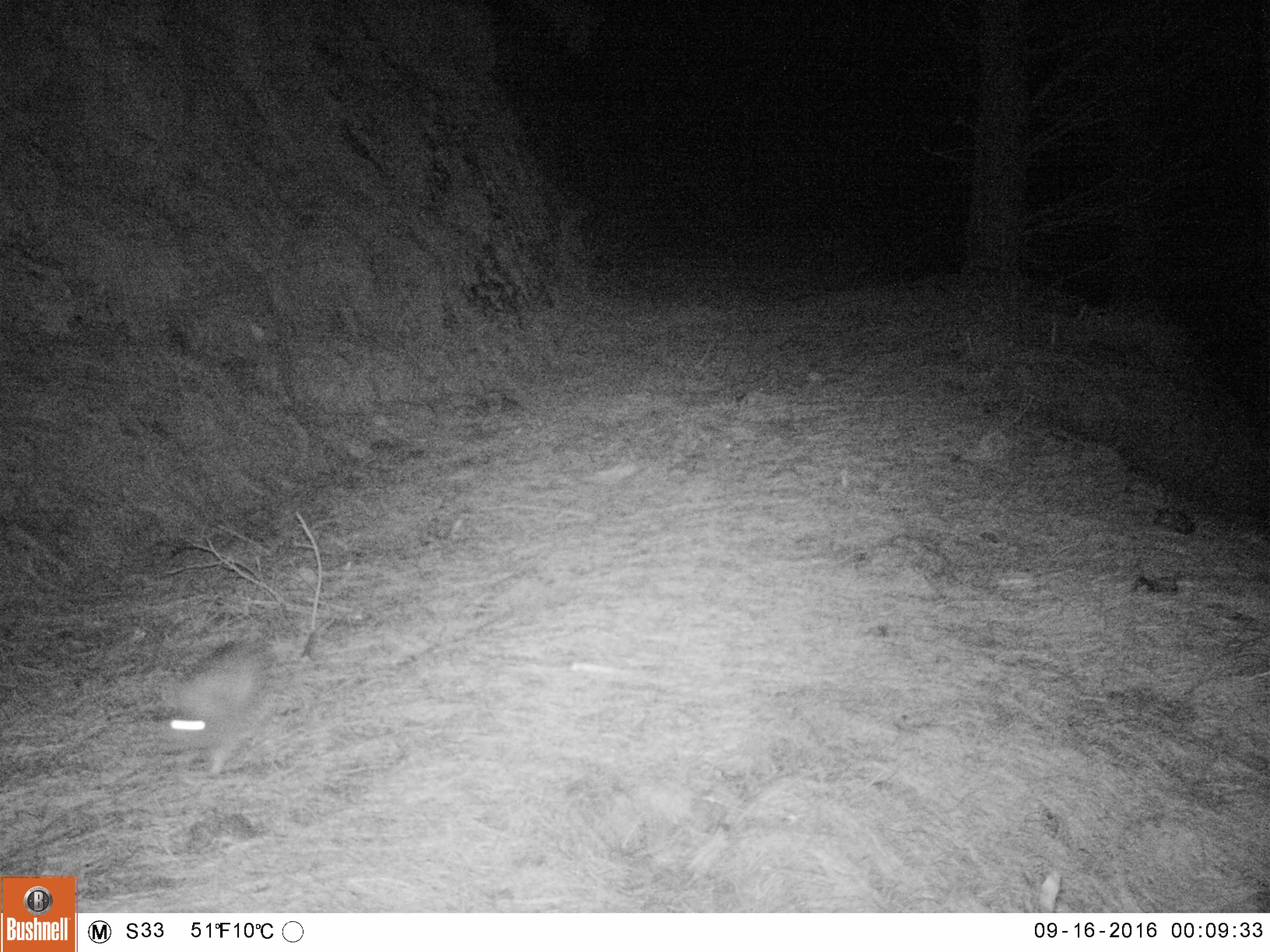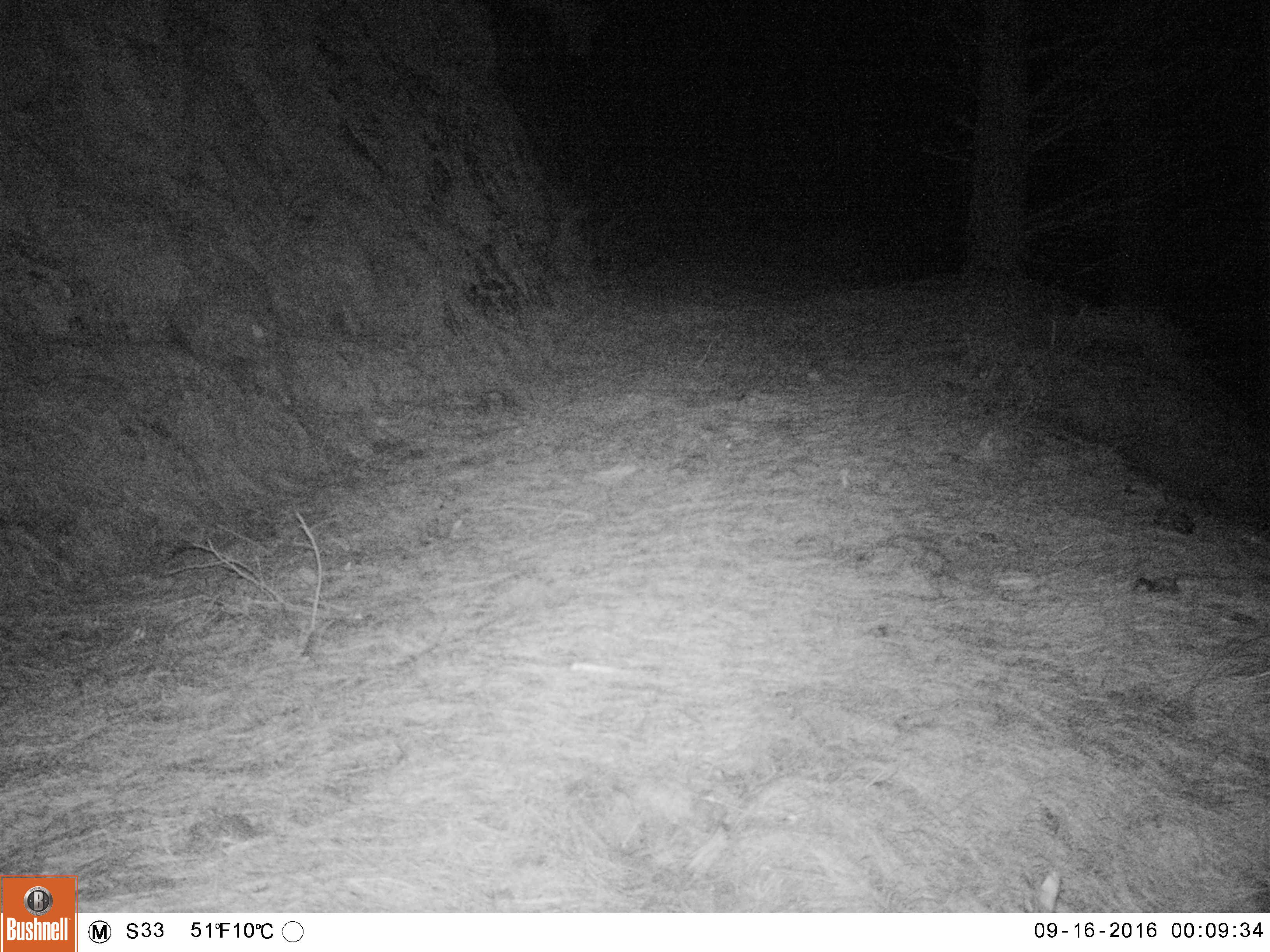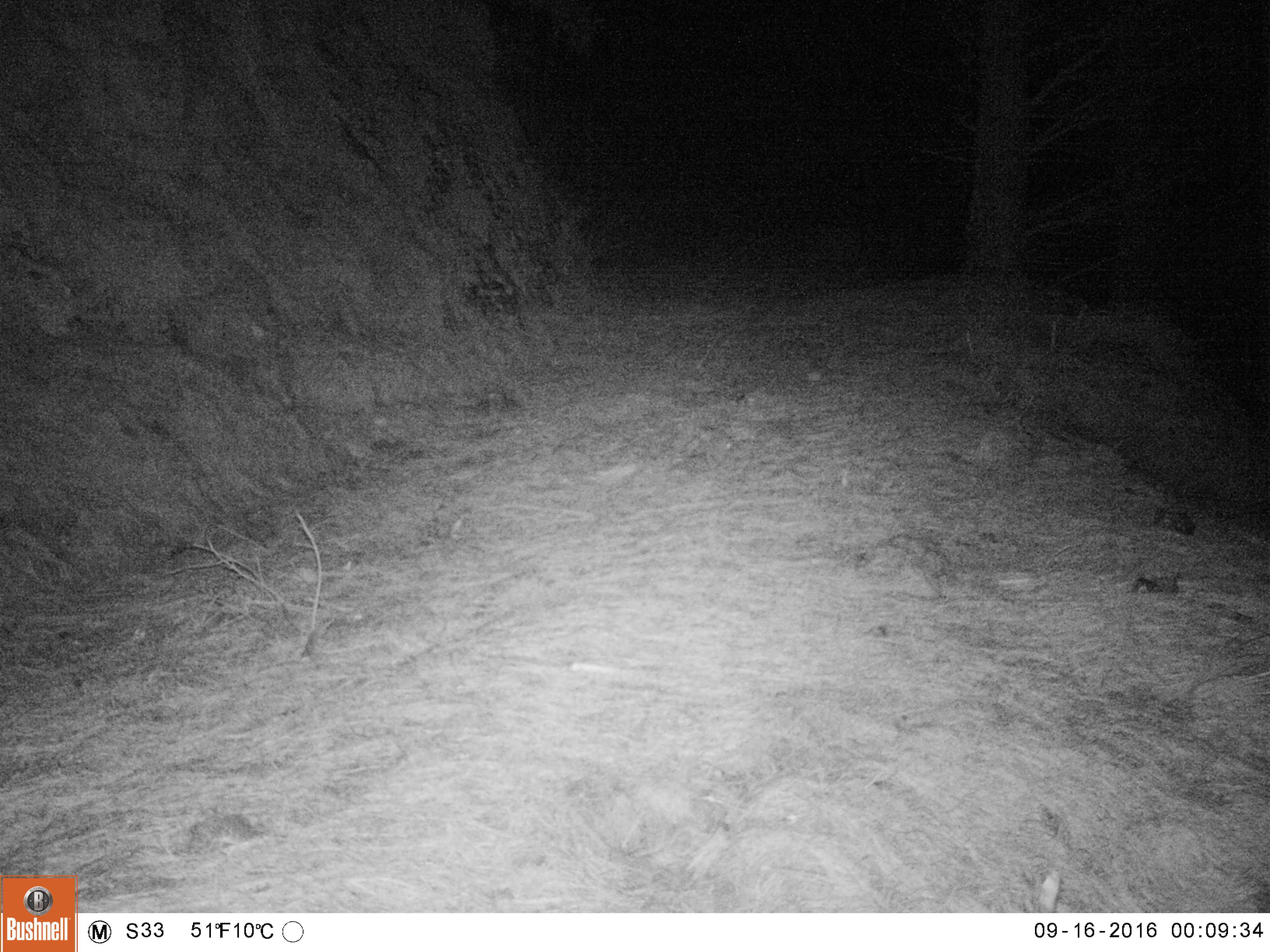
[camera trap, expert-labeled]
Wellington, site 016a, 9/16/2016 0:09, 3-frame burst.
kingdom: Animalia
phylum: Chordata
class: Mammalia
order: Lagomorpha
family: Leporidae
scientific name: Leporidae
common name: rabbit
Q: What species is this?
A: Rabbit (Leporidae).